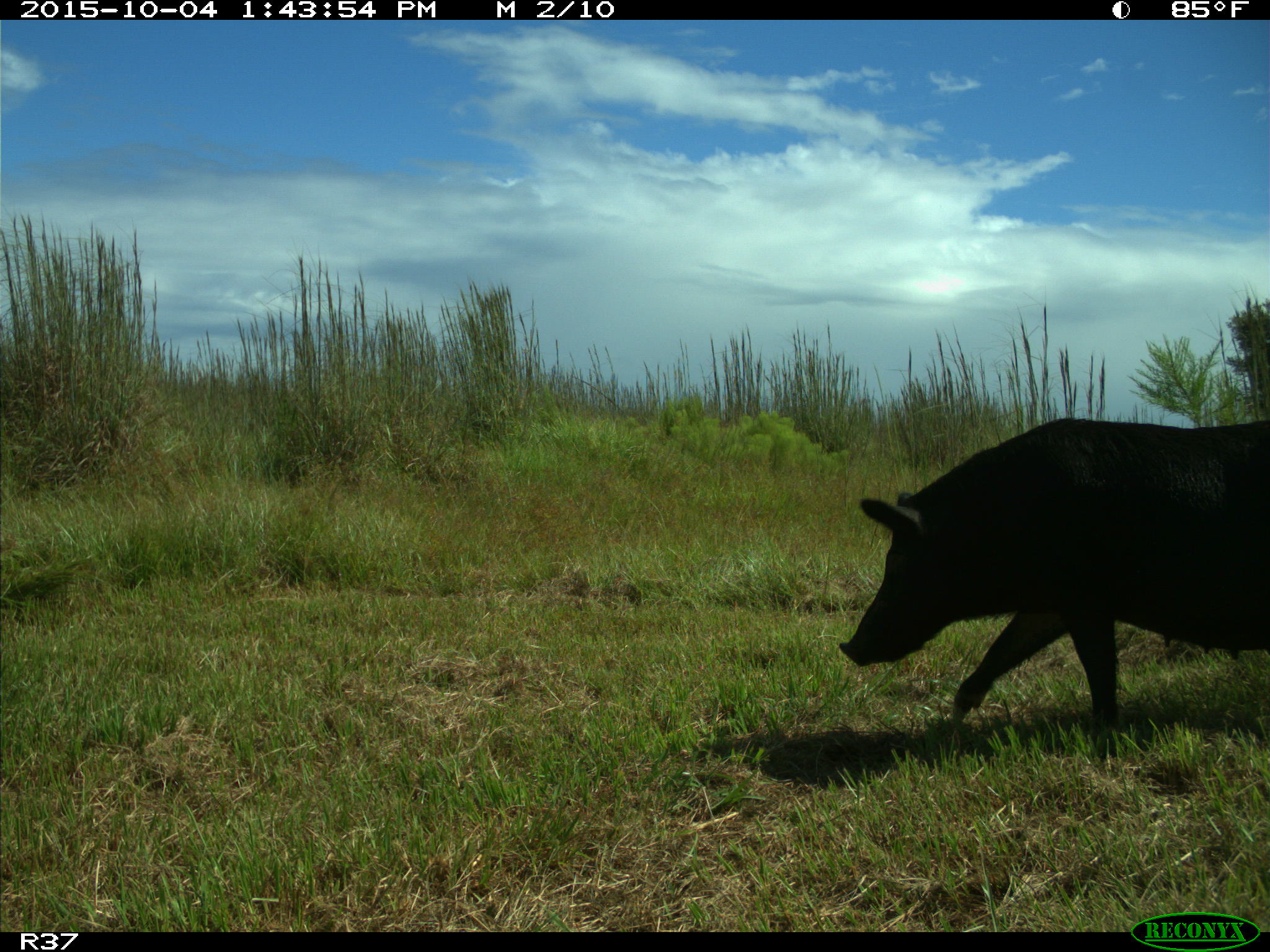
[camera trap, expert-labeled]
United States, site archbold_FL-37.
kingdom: Animalia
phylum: Chordata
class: Mammalia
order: Artiodactyla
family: Suidae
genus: Sus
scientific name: Sus scrofa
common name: wild boar